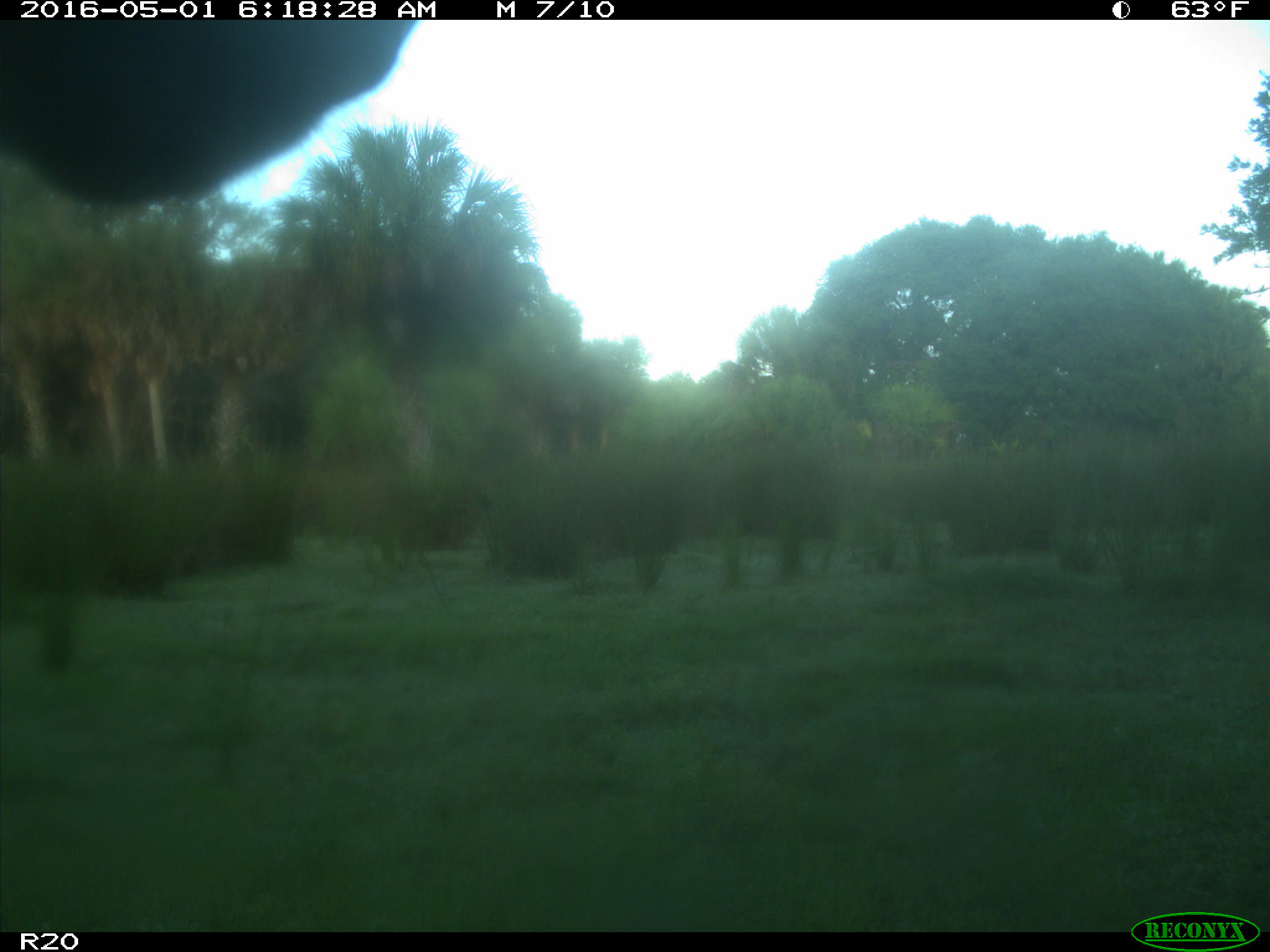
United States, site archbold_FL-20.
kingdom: Animalia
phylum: Chordata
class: Mammalia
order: Artiodactyla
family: Bovidae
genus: Bos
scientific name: Bos taurus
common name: domestic cow